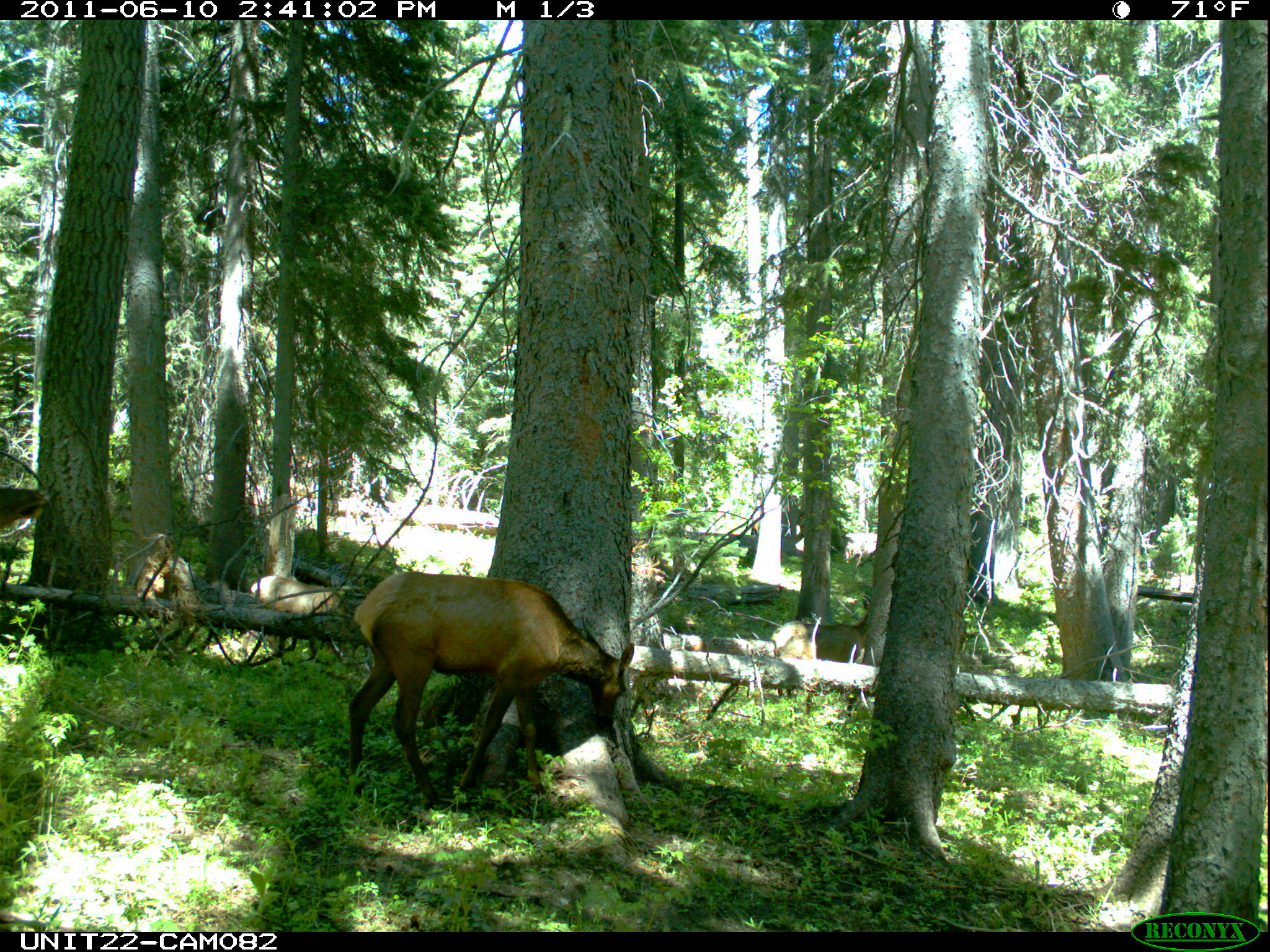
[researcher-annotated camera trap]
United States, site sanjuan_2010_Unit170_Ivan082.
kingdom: Animalia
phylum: Chordata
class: Mammalia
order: Artiodactyla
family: Cervidae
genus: Cervus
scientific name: Cervus elaphus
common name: red deer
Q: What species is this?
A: Cervus elaphus (red deer).